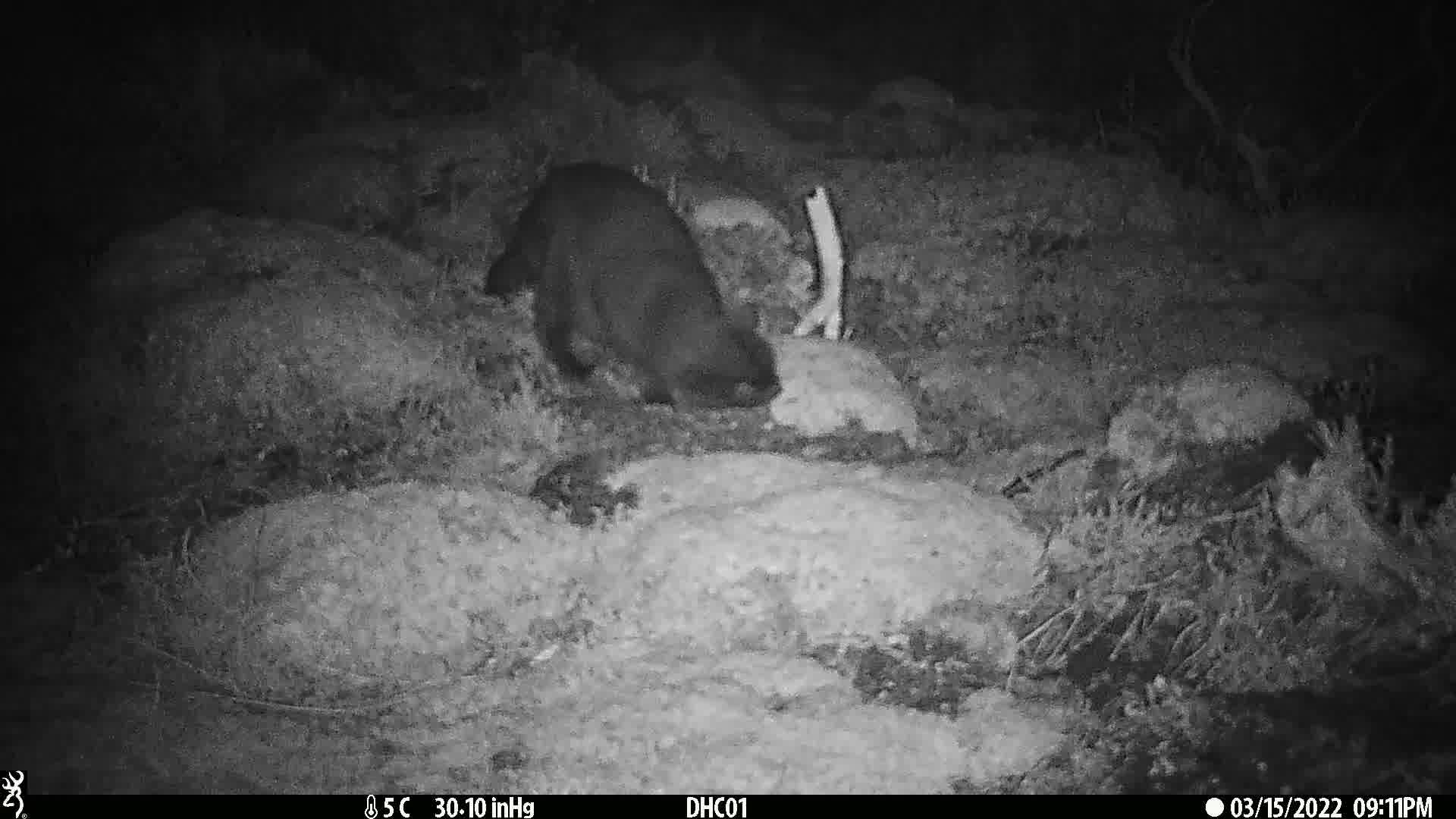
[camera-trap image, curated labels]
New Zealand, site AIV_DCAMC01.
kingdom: Animalia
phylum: Chordata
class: Mammalia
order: Carnivora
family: Felidae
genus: Felis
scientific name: Felis catus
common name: domestic cat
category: cat